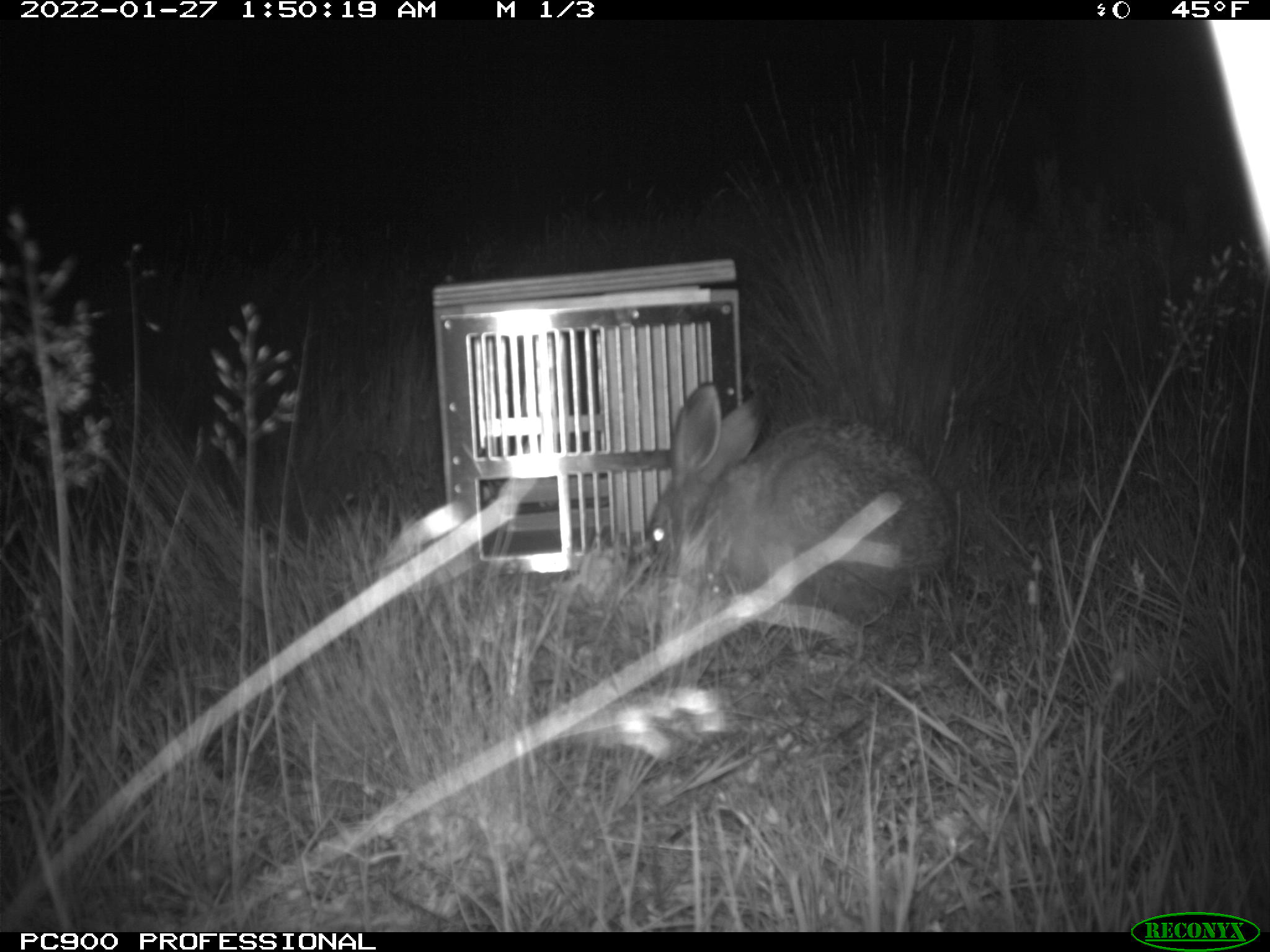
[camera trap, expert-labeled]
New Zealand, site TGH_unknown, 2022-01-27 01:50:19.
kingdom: Animalia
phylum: Chordata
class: Mammalia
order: Lagomorpha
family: Leporidae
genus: Lepus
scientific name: Lepus europaeus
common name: brown hare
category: hare